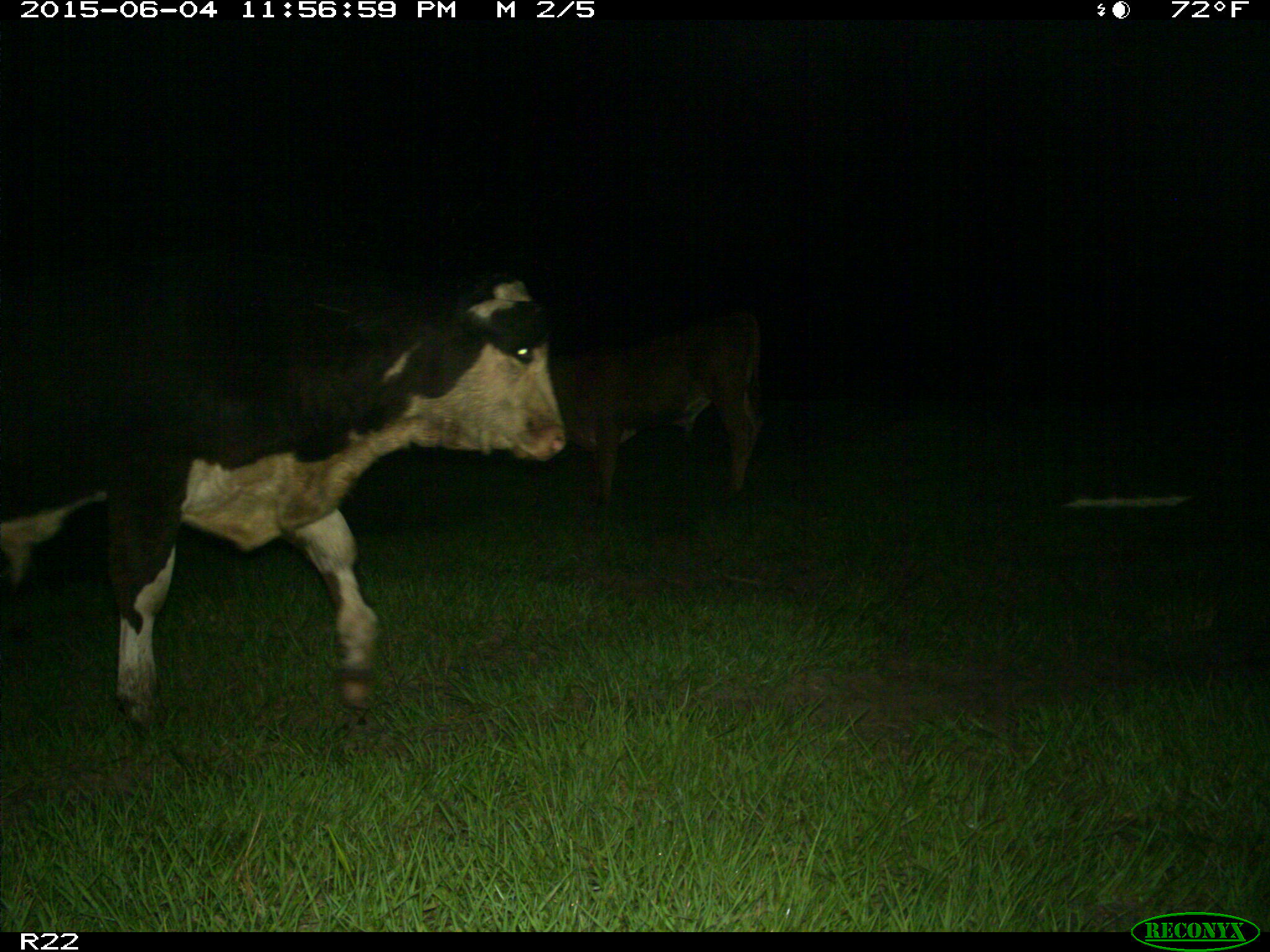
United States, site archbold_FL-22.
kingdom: Animalia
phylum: Chordata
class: Mammalia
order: Artiodactyla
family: Bovidae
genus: Bos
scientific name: Bos taurus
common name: domestic cow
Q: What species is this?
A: Bos taurus (domestic cow).